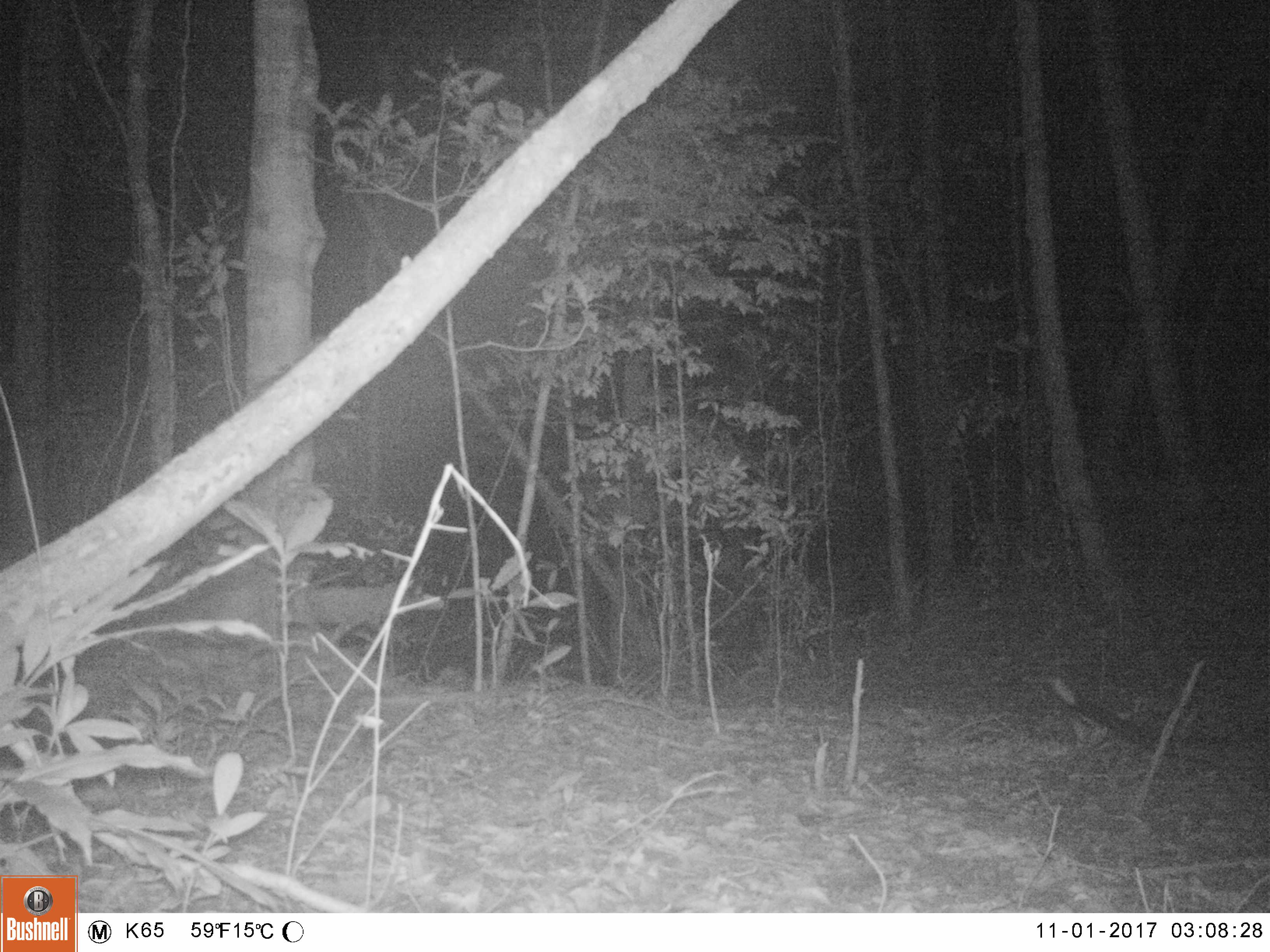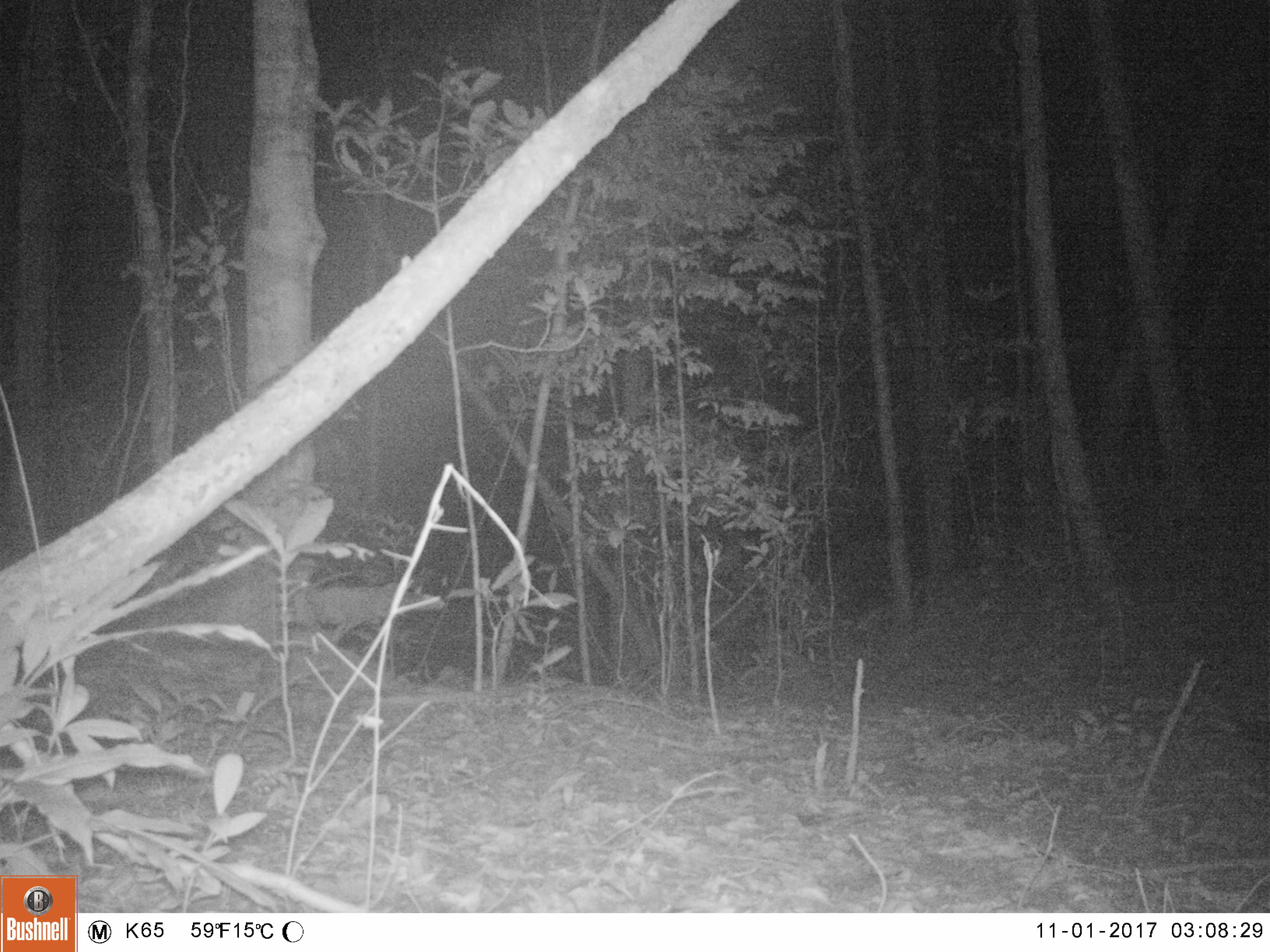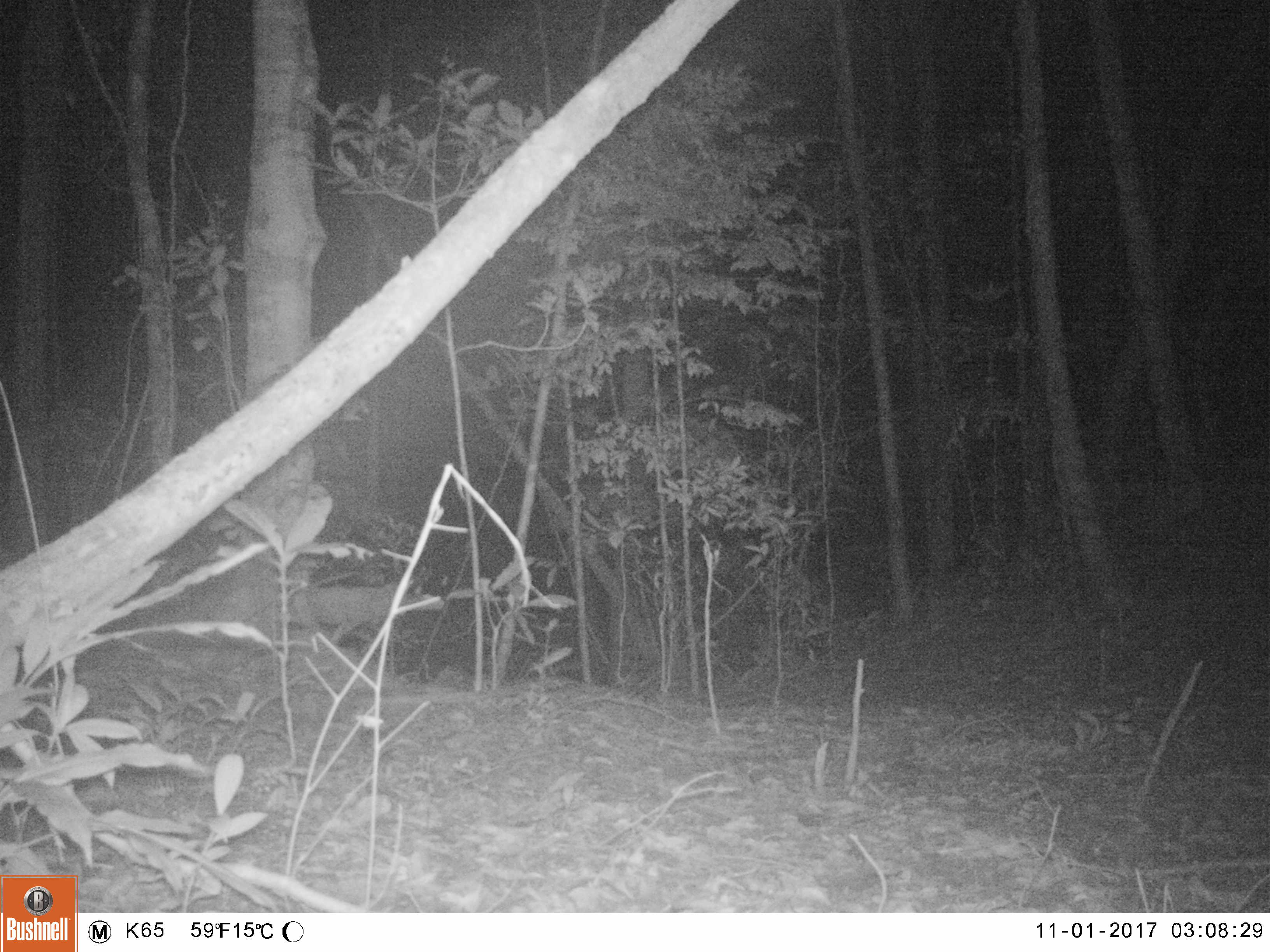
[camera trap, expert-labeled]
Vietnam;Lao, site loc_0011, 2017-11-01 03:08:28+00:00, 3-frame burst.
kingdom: Animalia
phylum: Chordata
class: Mammalia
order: Carnivora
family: Viverridae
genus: Paradoxurus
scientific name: Paradoxurus hermaphroditus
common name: common palm civet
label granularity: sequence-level